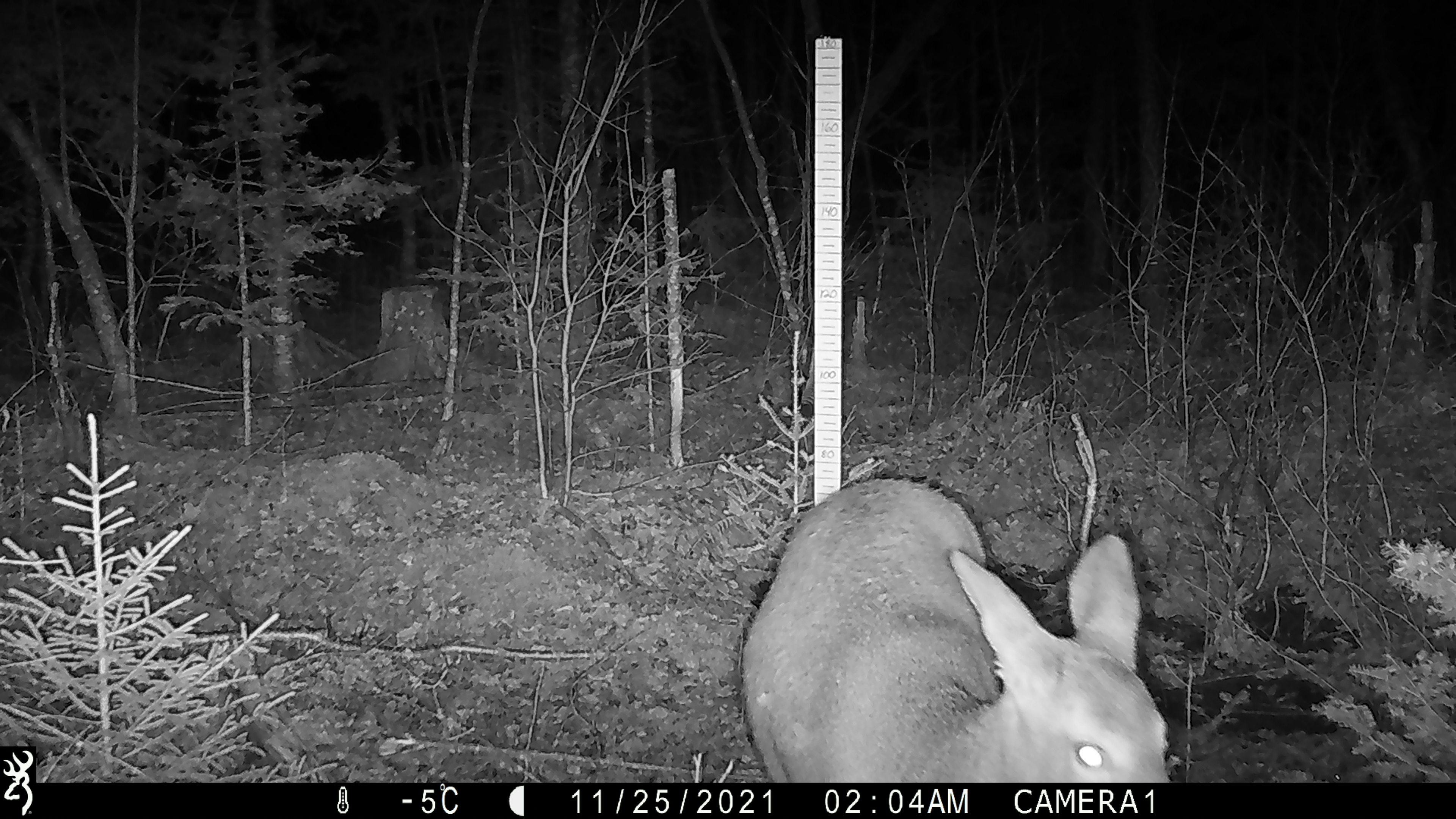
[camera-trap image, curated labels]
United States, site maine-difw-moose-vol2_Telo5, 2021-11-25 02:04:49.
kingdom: Animalia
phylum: Chordata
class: Mammalia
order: Artiodactyla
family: Cervidae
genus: Odocoileus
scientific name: Odocoileus virginianus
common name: white-tailed deer